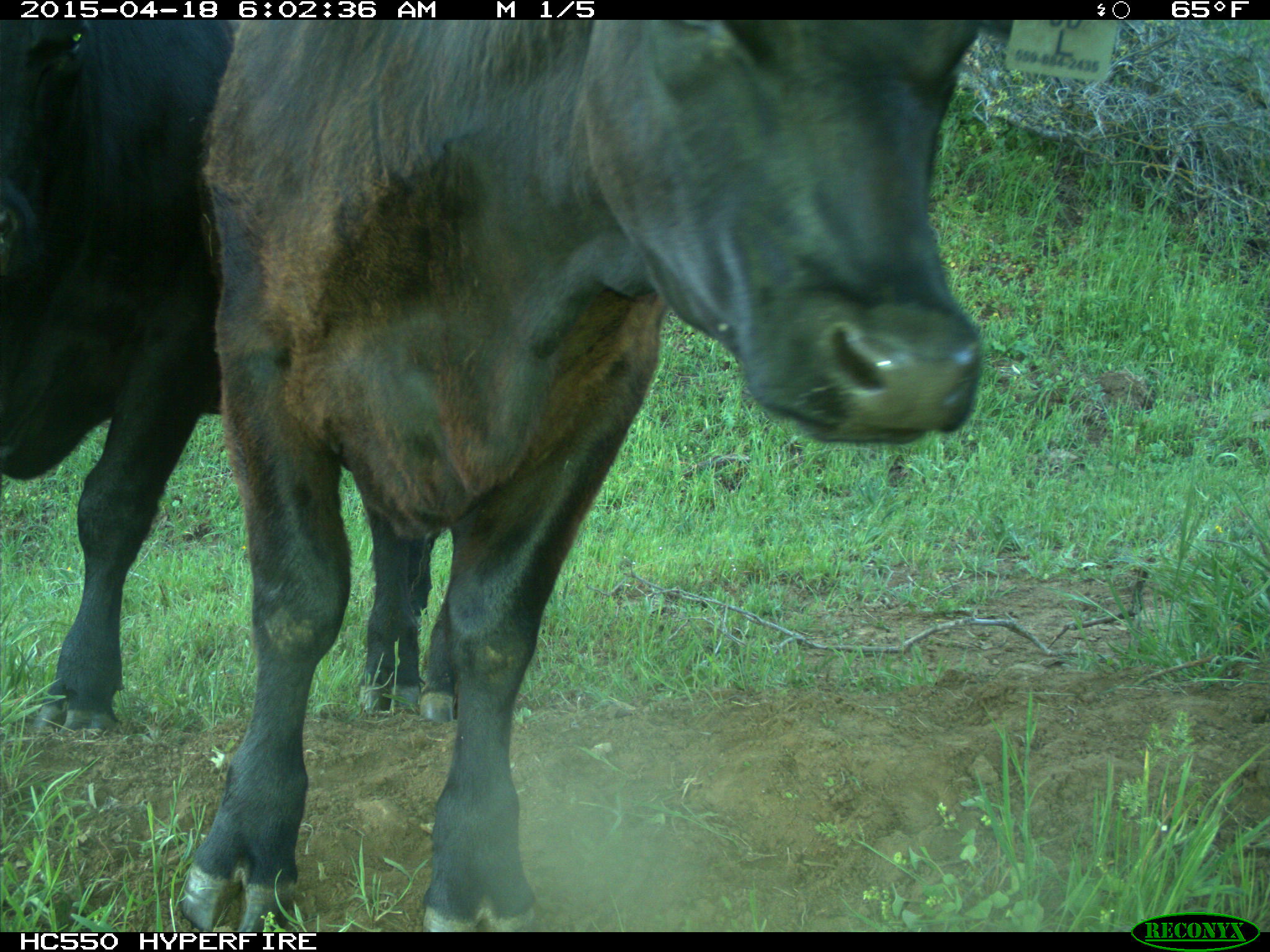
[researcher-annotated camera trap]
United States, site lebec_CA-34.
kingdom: Animalia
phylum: Chordata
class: Mammalia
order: Artiodactyla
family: Bovidae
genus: Bos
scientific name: Bos taurus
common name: domestic cow